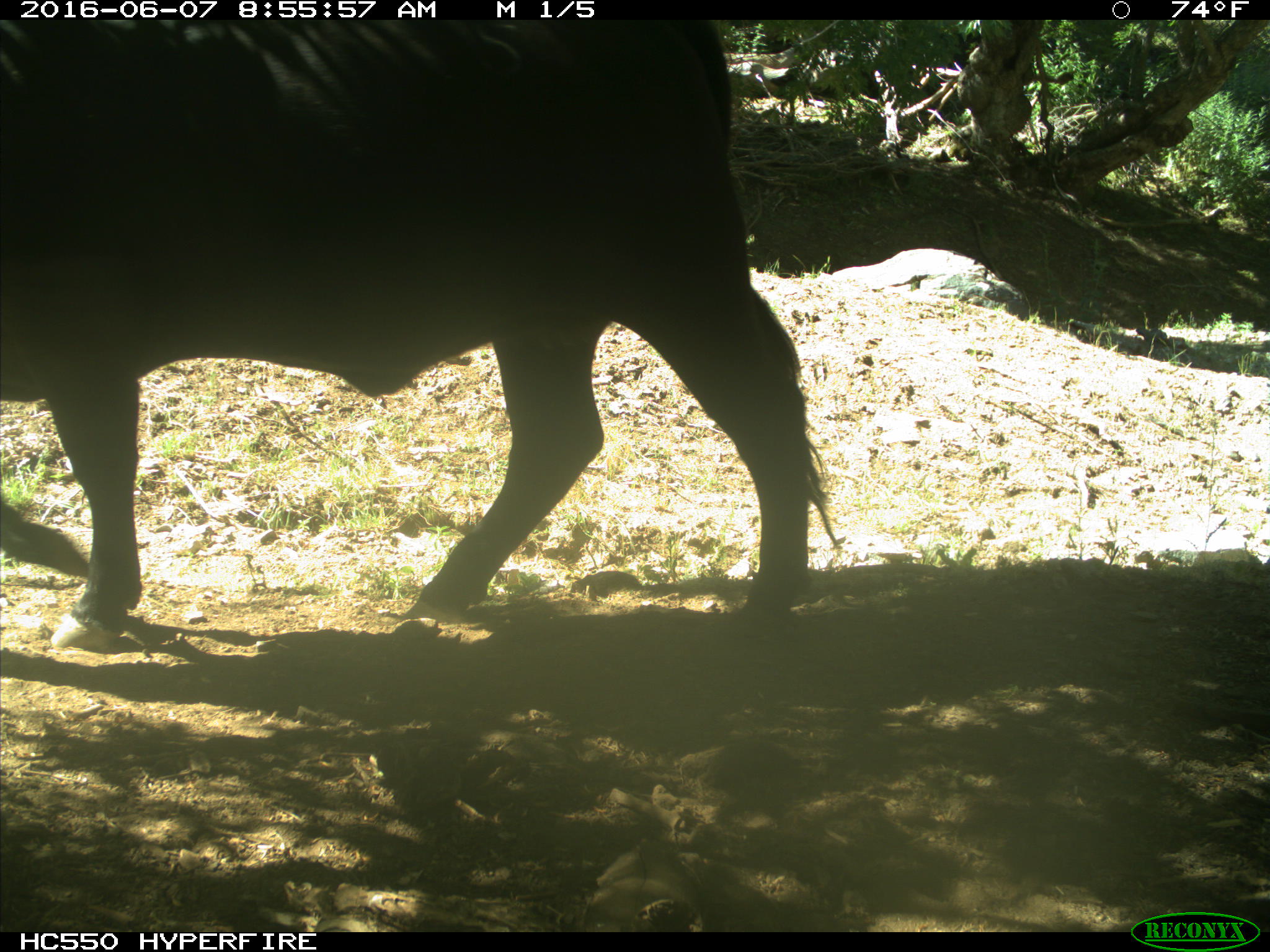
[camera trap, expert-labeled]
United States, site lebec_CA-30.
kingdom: Animalia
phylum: Chordata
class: Mammalia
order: Artiodactyla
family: Bovidae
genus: Bos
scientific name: Bos taurus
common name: domestic cow